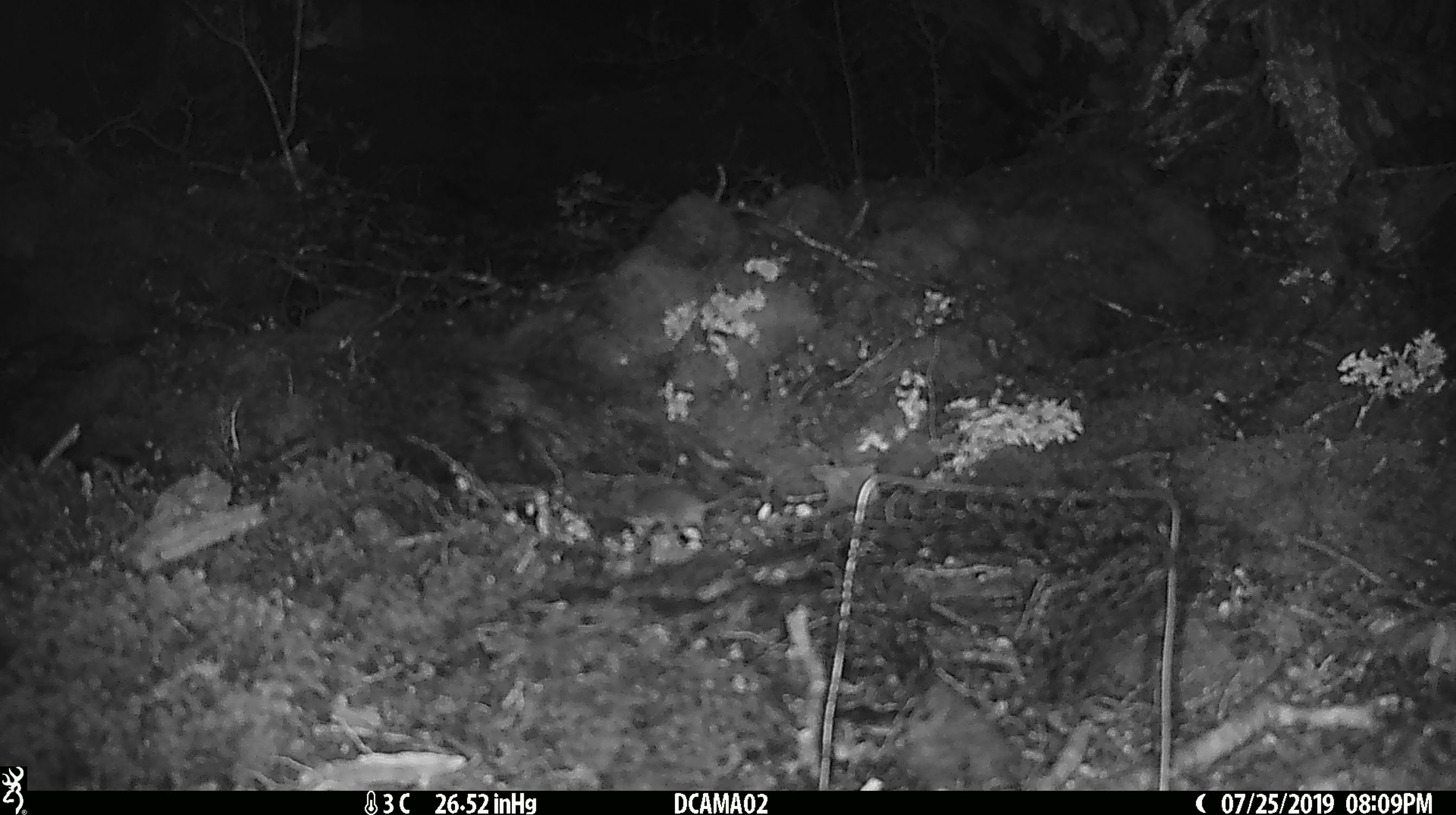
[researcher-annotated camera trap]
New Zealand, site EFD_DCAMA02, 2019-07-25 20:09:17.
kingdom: Animalia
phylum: Chordata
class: Mammalia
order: Rodentia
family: Muridae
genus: Mus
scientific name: Mus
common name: mouse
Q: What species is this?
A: Mouse (Mus).